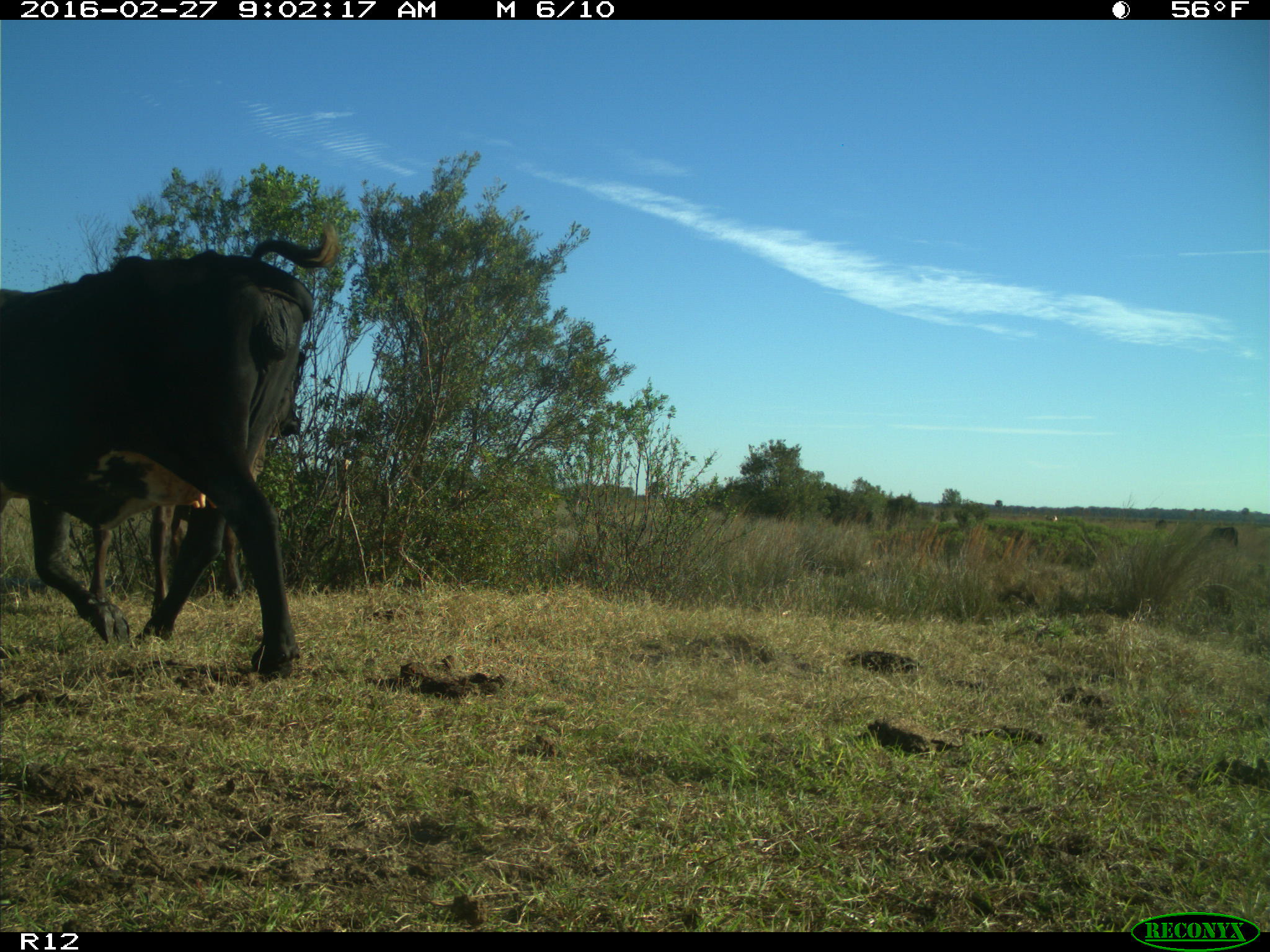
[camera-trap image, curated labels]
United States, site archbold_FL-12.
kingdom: Animalia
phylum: Chordata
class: Mammalia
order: Artiodactyla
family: Bovidae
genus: Bos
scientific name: Bos taurus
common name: domestic cow